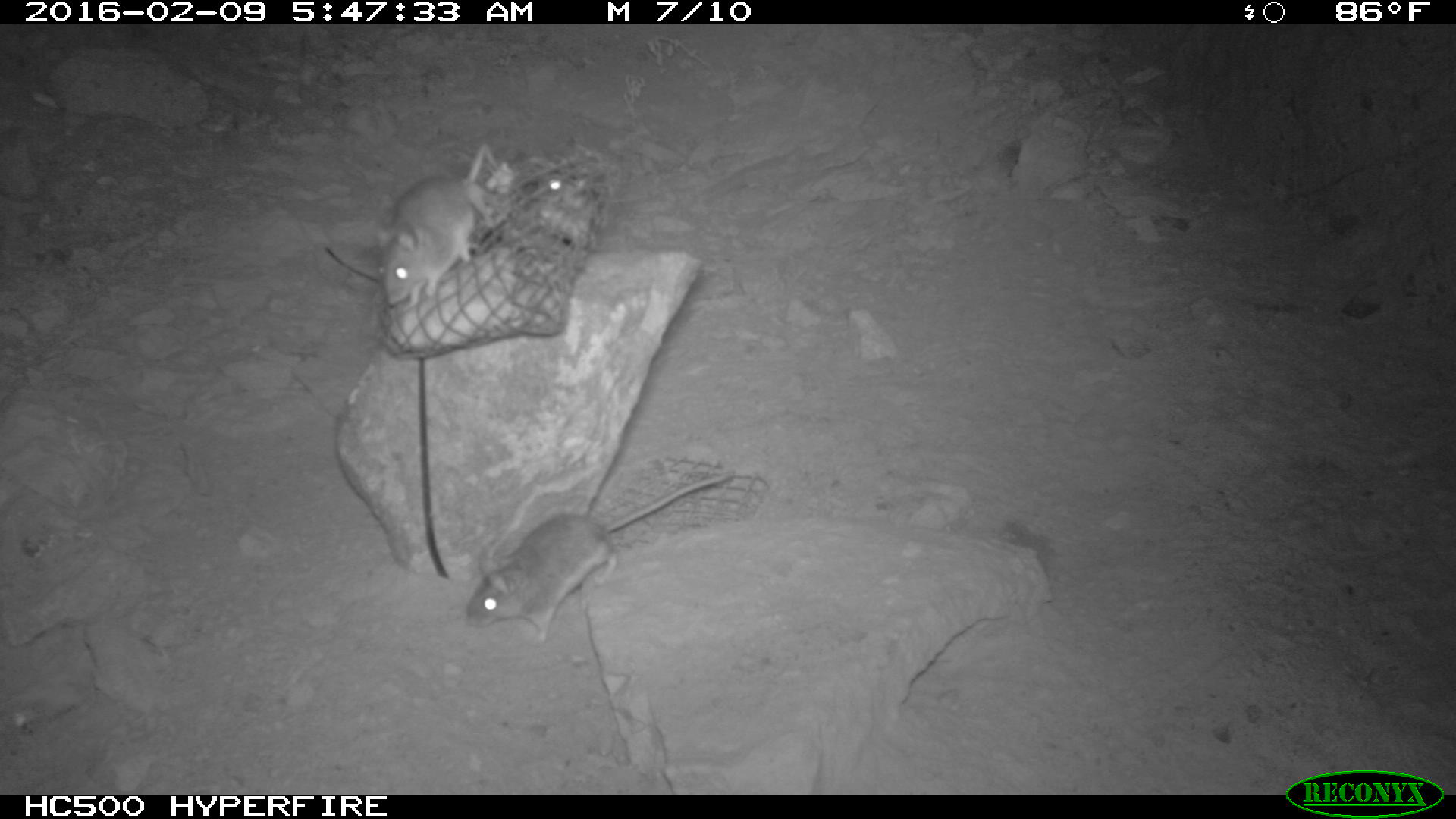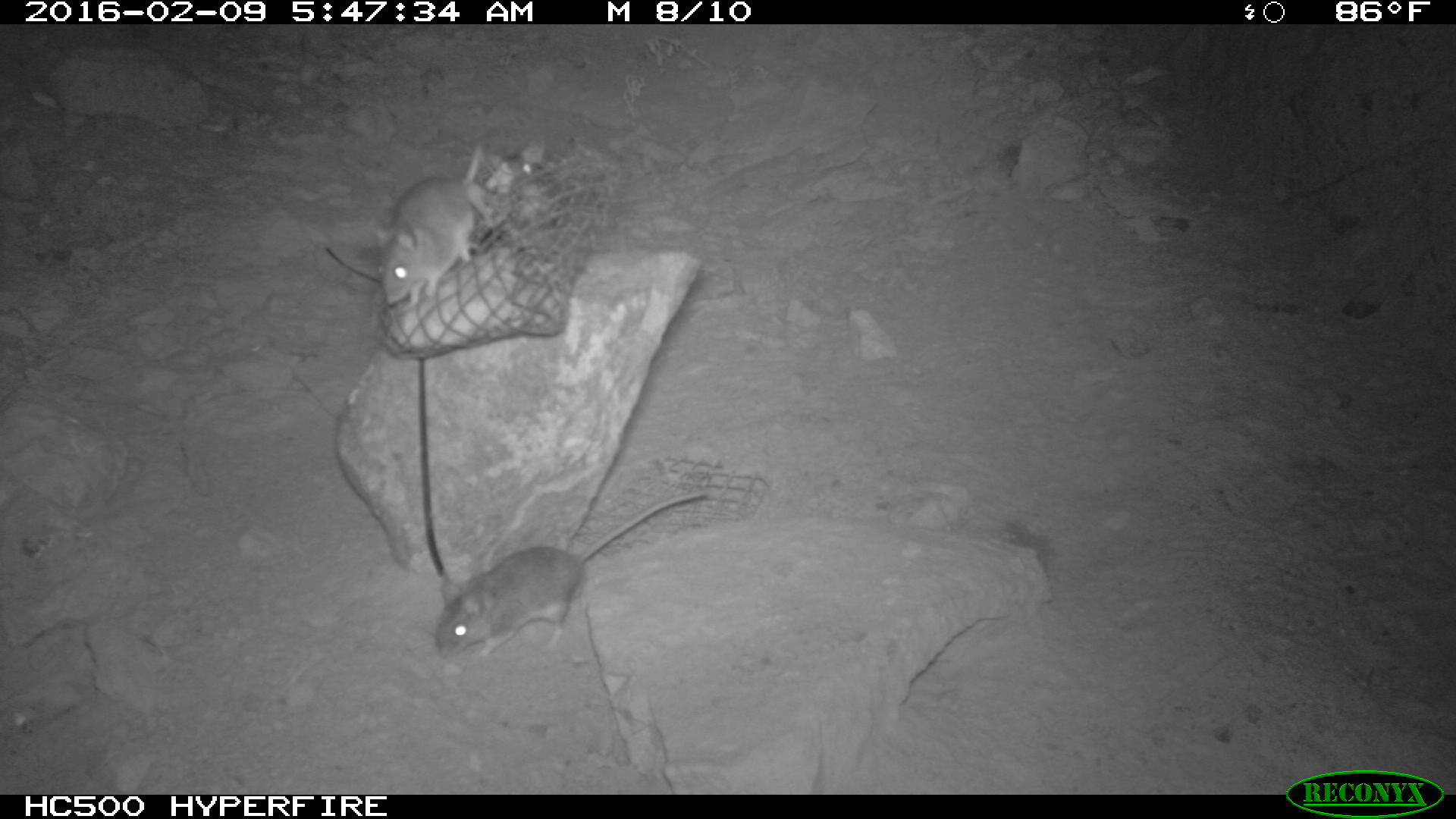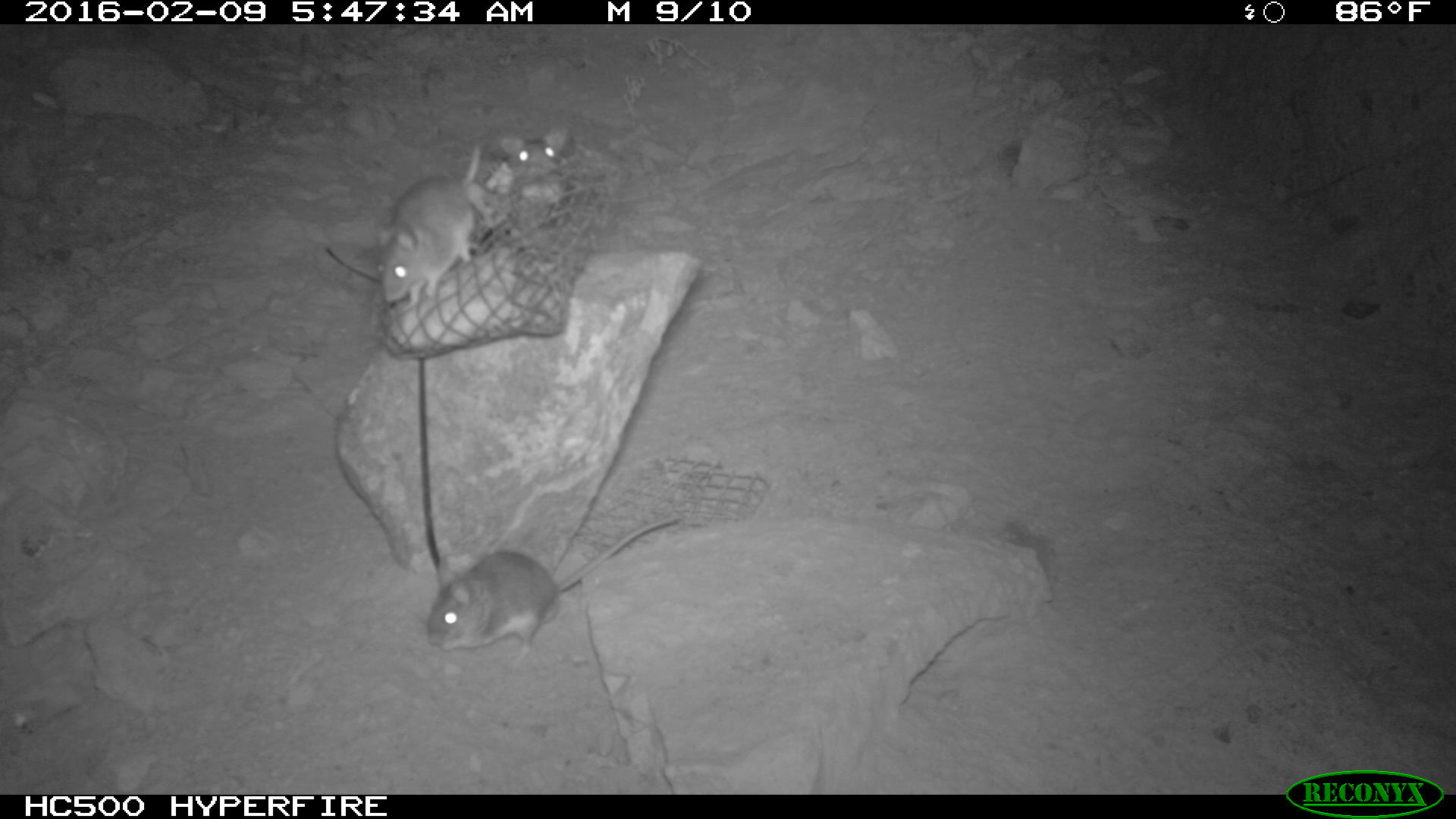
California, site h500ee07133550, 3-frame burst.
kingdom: Animalia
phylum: Chordata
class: Mammalia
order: Rodentia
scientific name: Rodentia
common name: rodent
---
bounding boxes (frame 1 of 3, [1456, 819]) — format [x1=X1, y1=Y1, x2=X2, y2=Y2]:
rodent: [x1=463, y1=470, x2=730, y2=641]; [x1=375, y1=145, x2=494, y2=306]; [x1=527, y1=174, x2=596, y2=225]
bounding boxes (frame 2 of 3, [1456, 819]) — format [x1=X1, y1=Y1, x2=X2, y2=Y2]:
rodent: [x1=435, y1=491, x2=711, y2=661]; [x1=374, y1=146, x2=484, y2=308]; [x1=480, y1=140, x2=561, y2=230]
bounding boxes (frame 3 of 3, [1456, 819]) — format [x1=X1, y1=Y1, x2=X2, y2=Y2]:
rodent: [x1=428, y1=512, x2=682, y2=667]; [x1=377, y1=135, x2=488, y2=309]; [x1=500, y1=125, x2=573, y2=166]